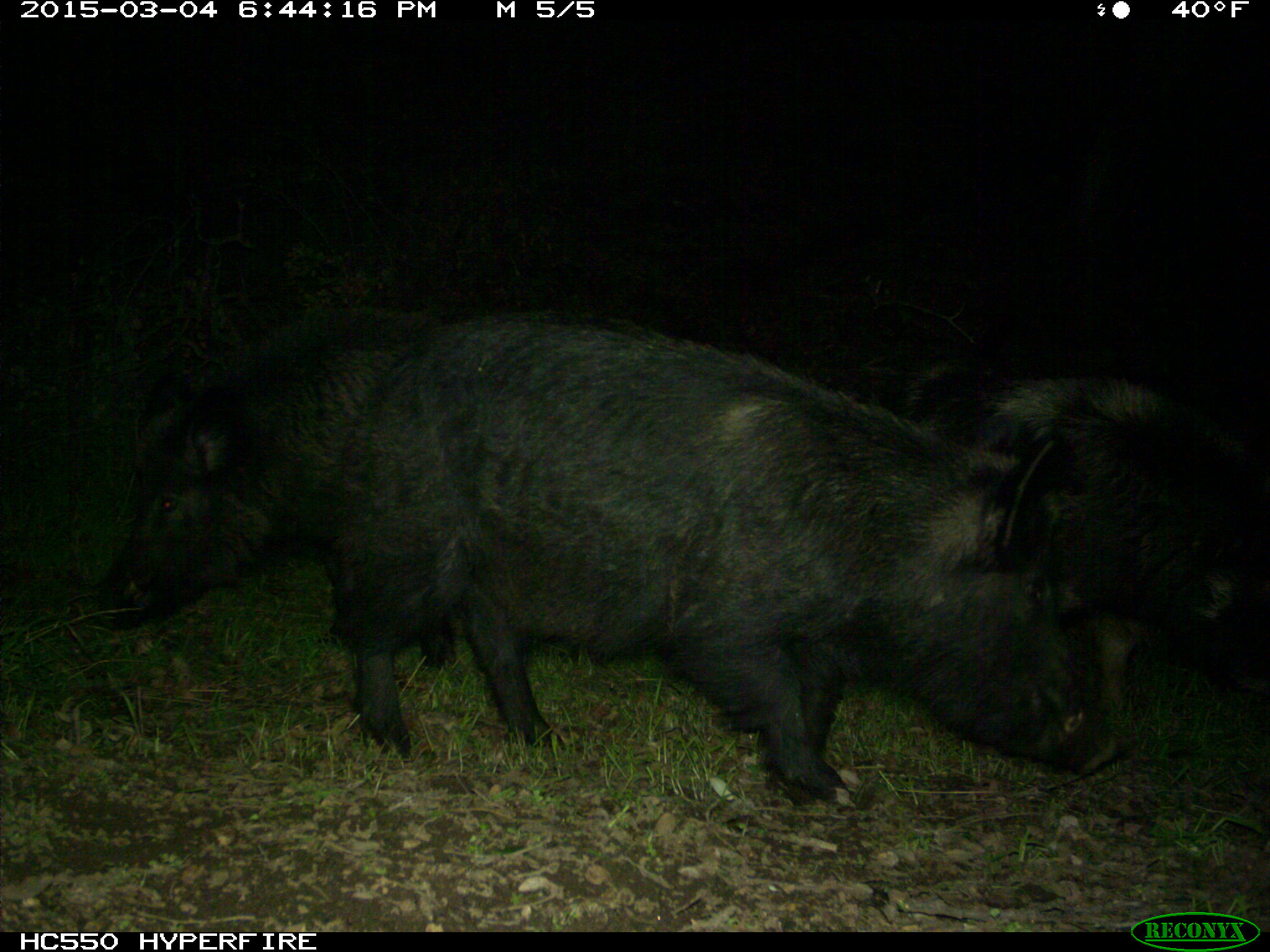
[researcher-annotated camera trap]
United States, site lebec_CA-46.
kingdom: Animalia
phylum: Chordata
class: Mammalia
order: Artiodactyla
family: Suidae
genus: Sus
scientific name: Sus scrofa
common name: wild boar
Sus scrofa (wild boar).